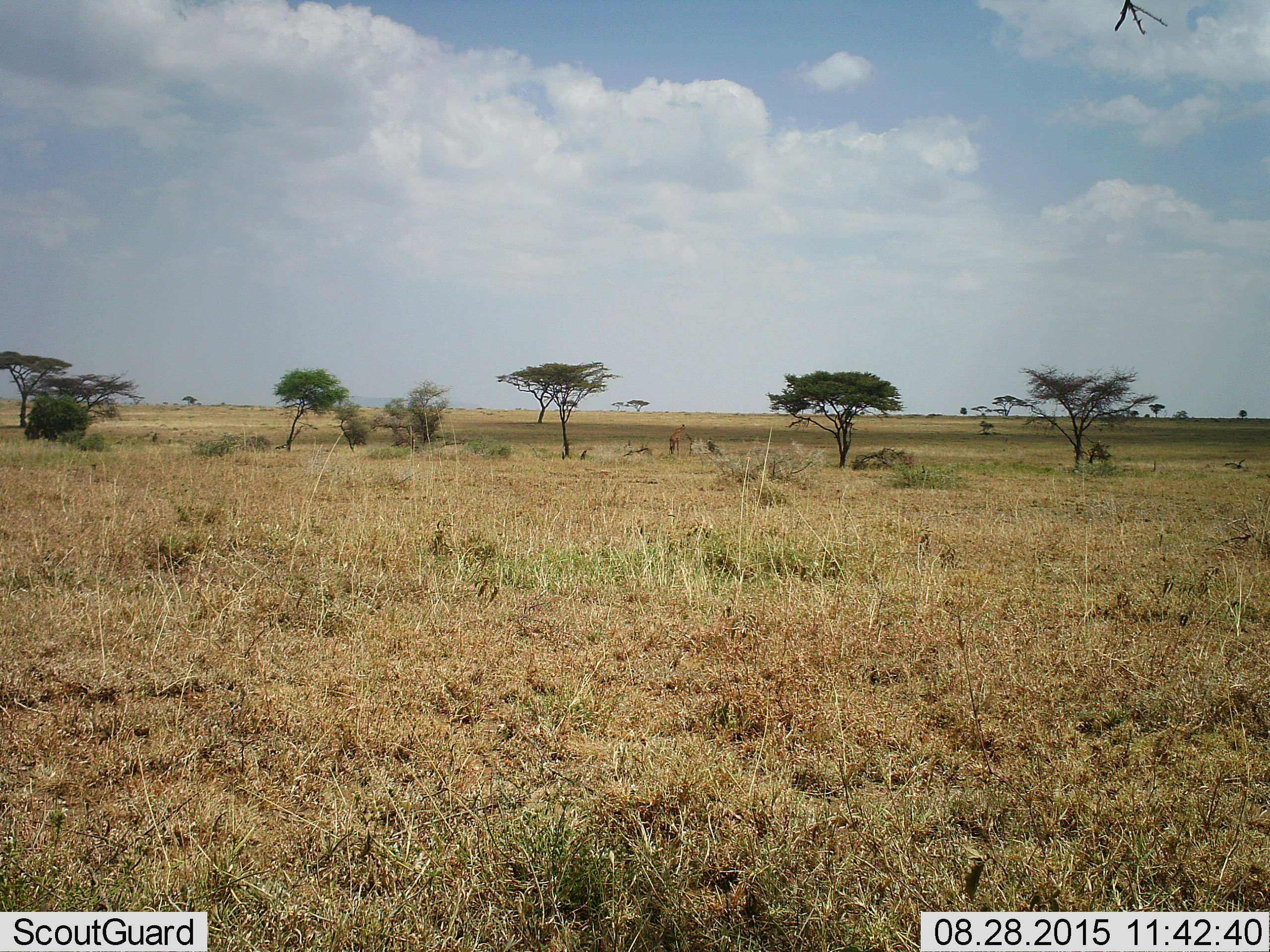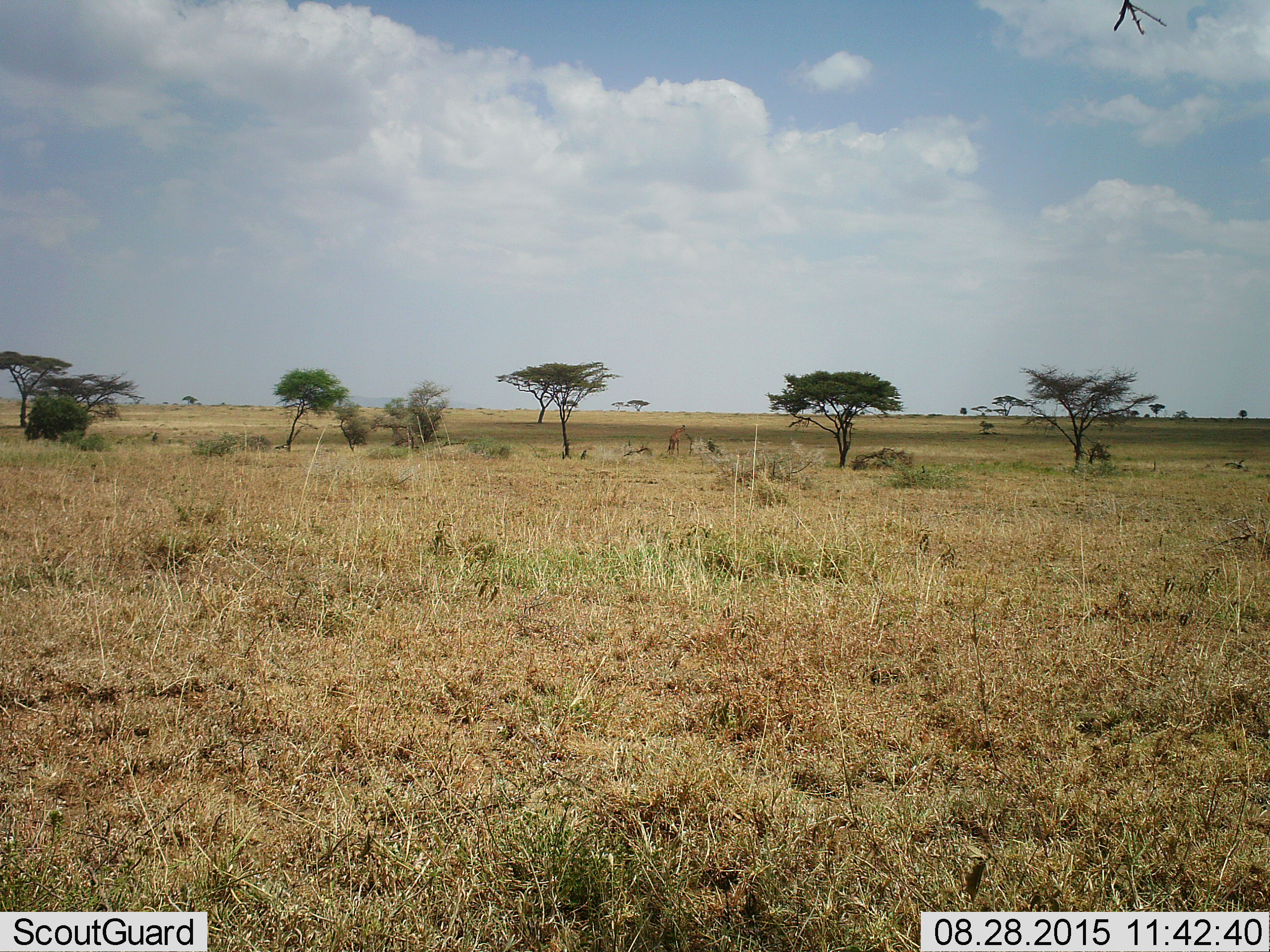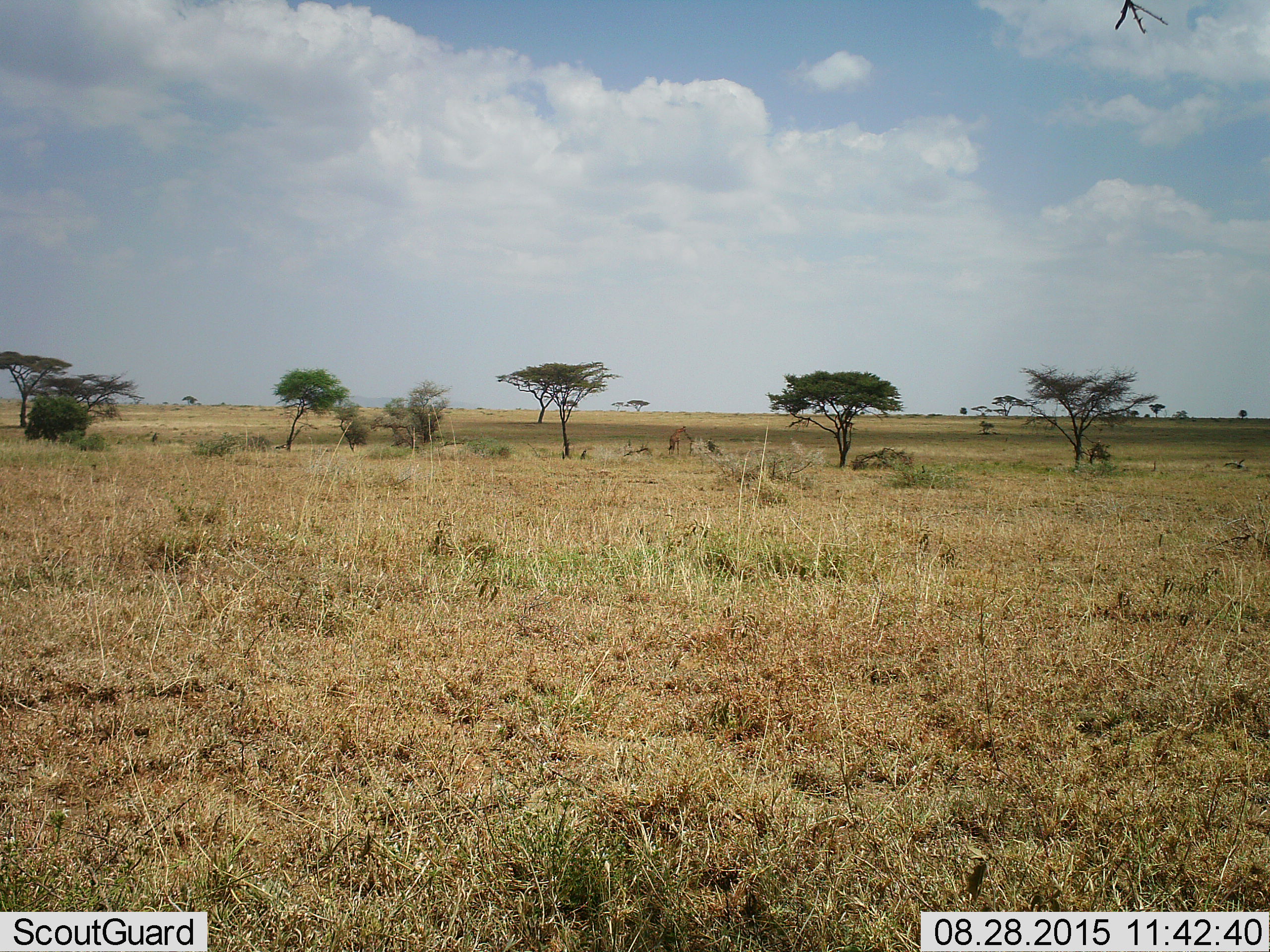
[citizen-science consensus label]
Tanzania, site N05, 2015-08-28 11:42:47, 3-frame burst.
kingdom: Animalia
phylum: Chordata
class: Mammalia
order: Artiodactyla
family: Giraffidae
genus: Giraffa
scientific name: Giraffa camelopardalis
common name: giraffe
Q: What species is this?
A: Giraffe (Giraffa camelopardalis).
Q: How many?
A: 1.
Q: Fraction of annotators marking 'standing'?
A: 80%.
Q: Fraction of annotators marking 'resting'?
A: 0%.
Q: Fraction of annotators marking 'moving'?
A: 0%.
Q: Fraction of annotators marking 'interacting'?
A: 0%.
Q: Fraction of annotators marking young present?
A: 0%.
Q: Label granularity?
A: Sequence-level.